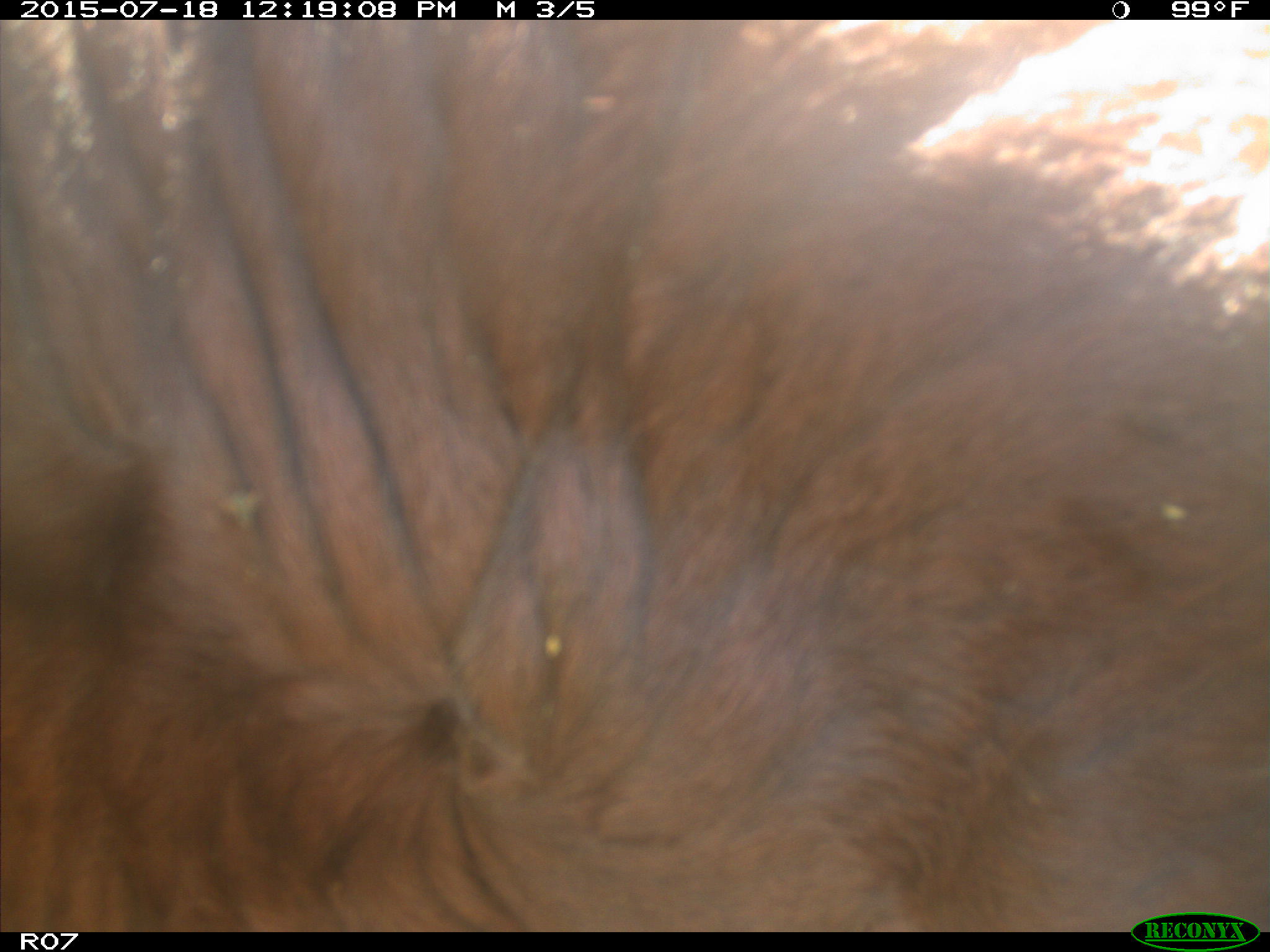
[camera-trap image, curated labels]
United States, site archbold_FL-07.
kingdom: Animalia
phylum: Chordata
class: Mammalia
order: Artiodactyla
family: Bovidae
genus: Bos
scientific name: Bos taurus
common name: domestic cow